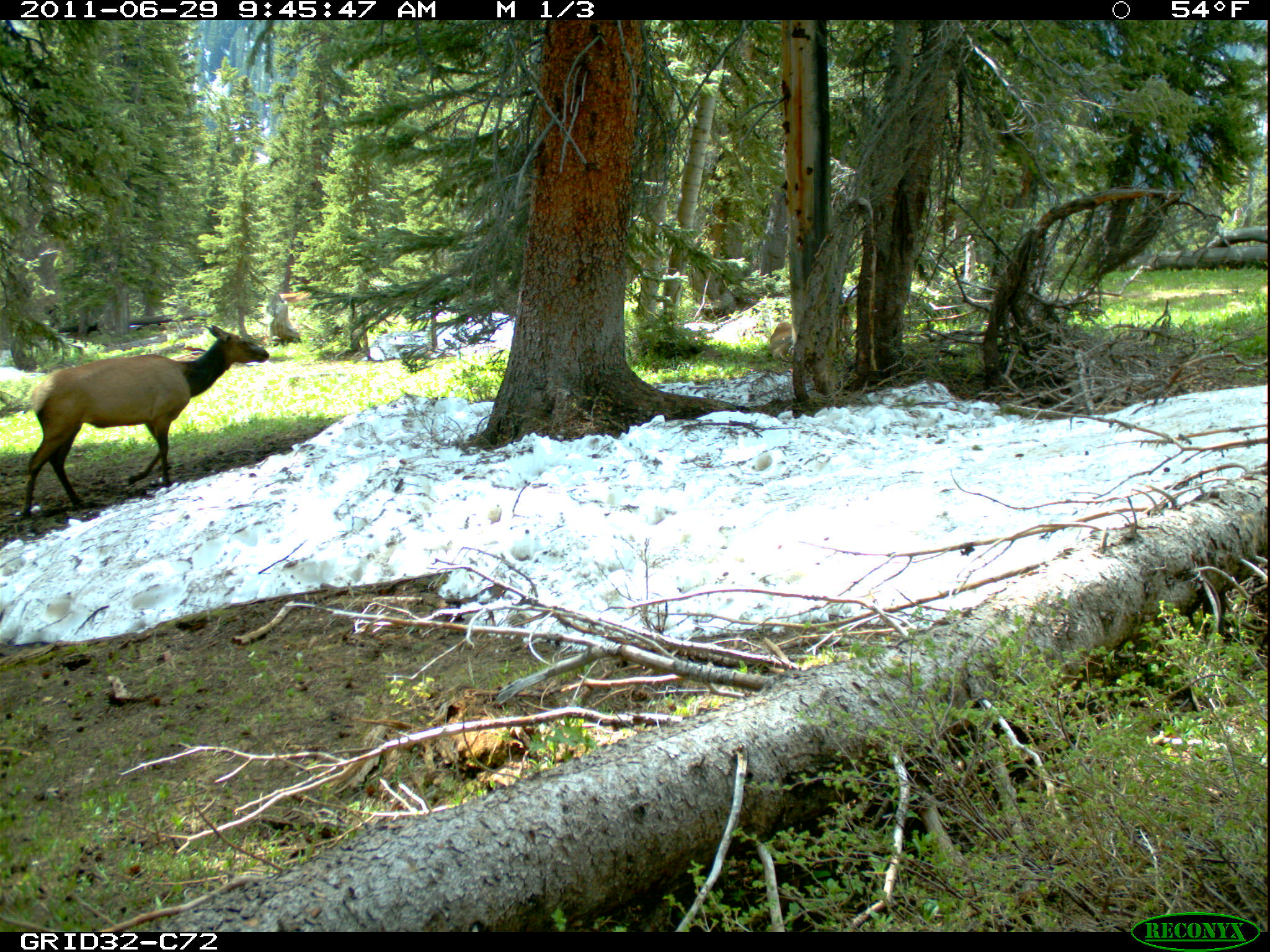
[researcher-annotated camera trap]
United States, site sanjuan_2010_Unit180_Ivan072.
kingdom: Animalia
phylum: Chordata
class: Mammalia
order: Artiodactyla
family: Cervidae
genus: Cervus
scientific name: Cervus elaphus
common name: red deer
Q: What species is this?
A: Cervus elaphus (red deer).